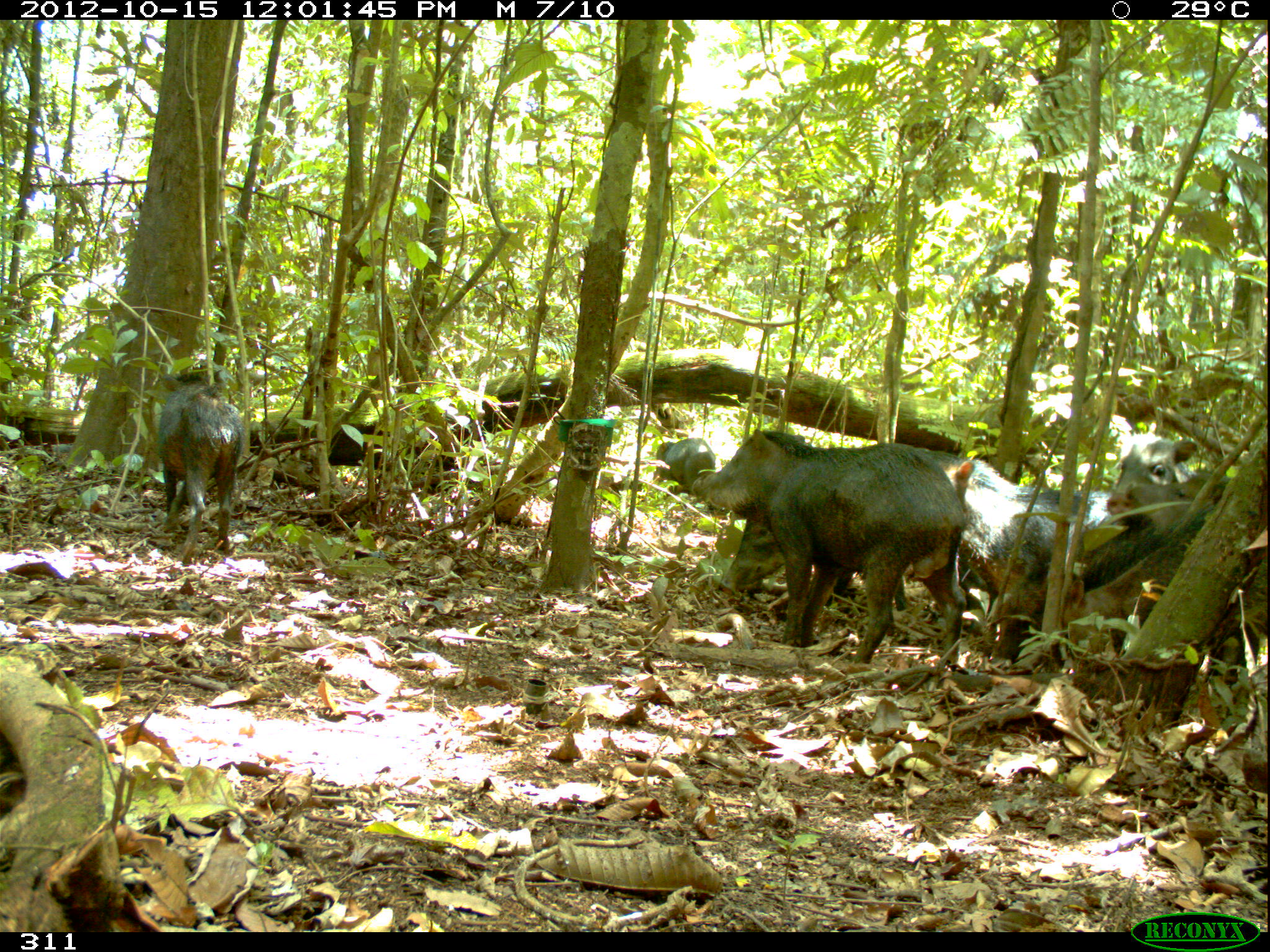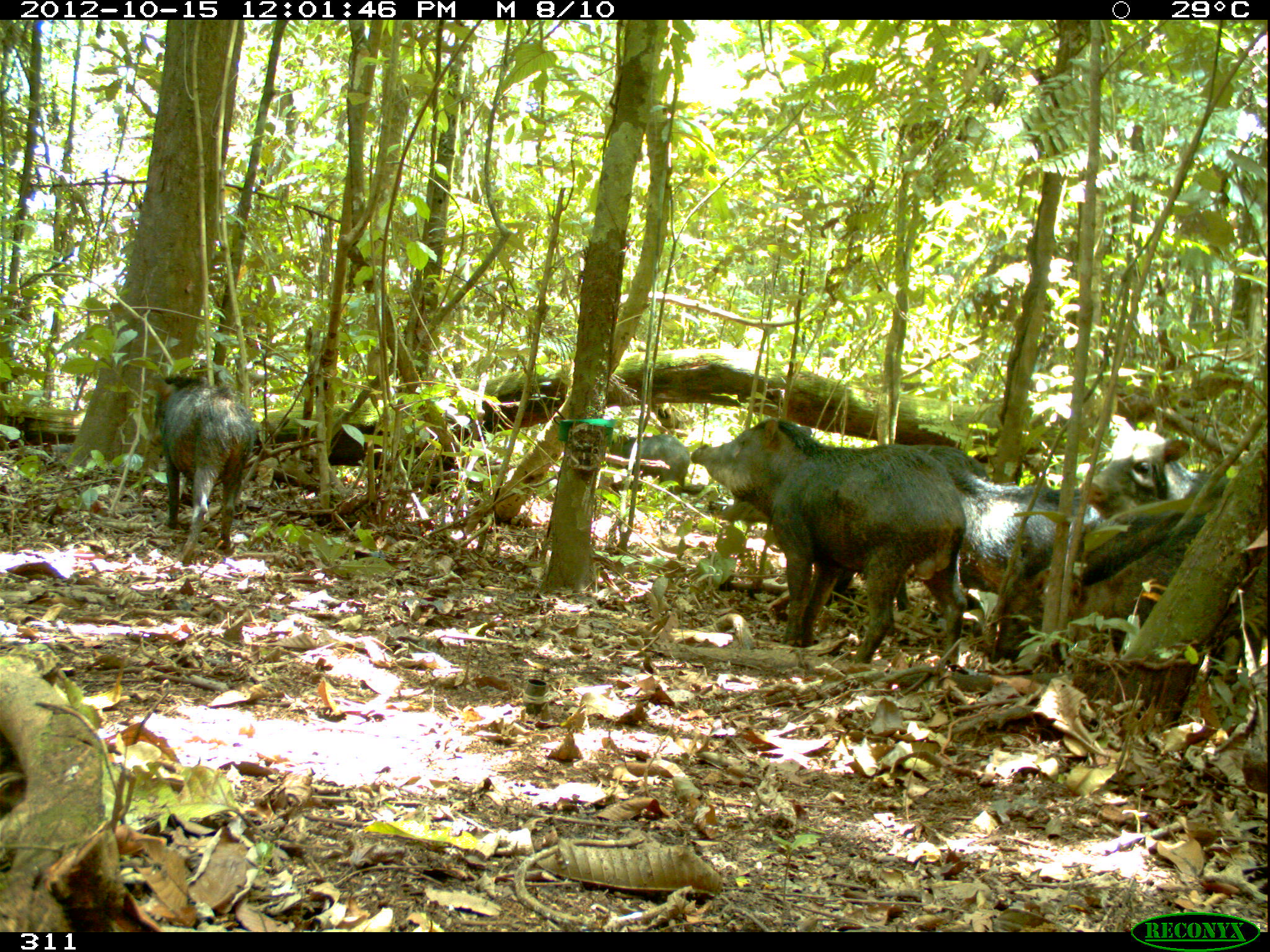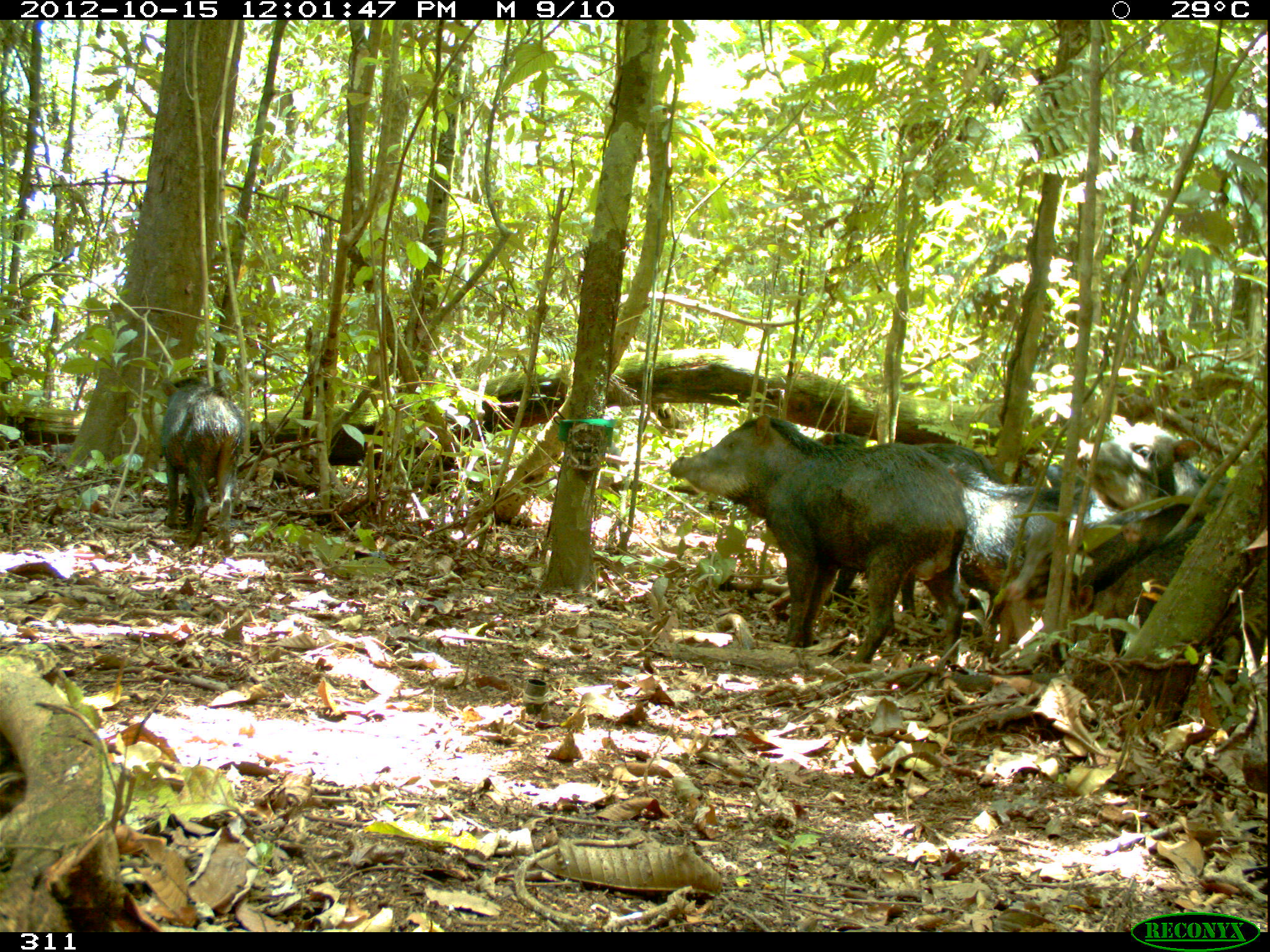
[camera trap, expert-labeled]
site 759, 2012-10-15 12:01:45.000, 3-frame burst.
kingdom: Animalia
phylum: Chordata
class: Mammalia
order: Artiodactyla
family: Tayassuidae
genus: Tayassu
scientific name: Tayassu pecari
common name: white-lipped peccary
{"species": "Tayassu pecari (white-lipped peccary)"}